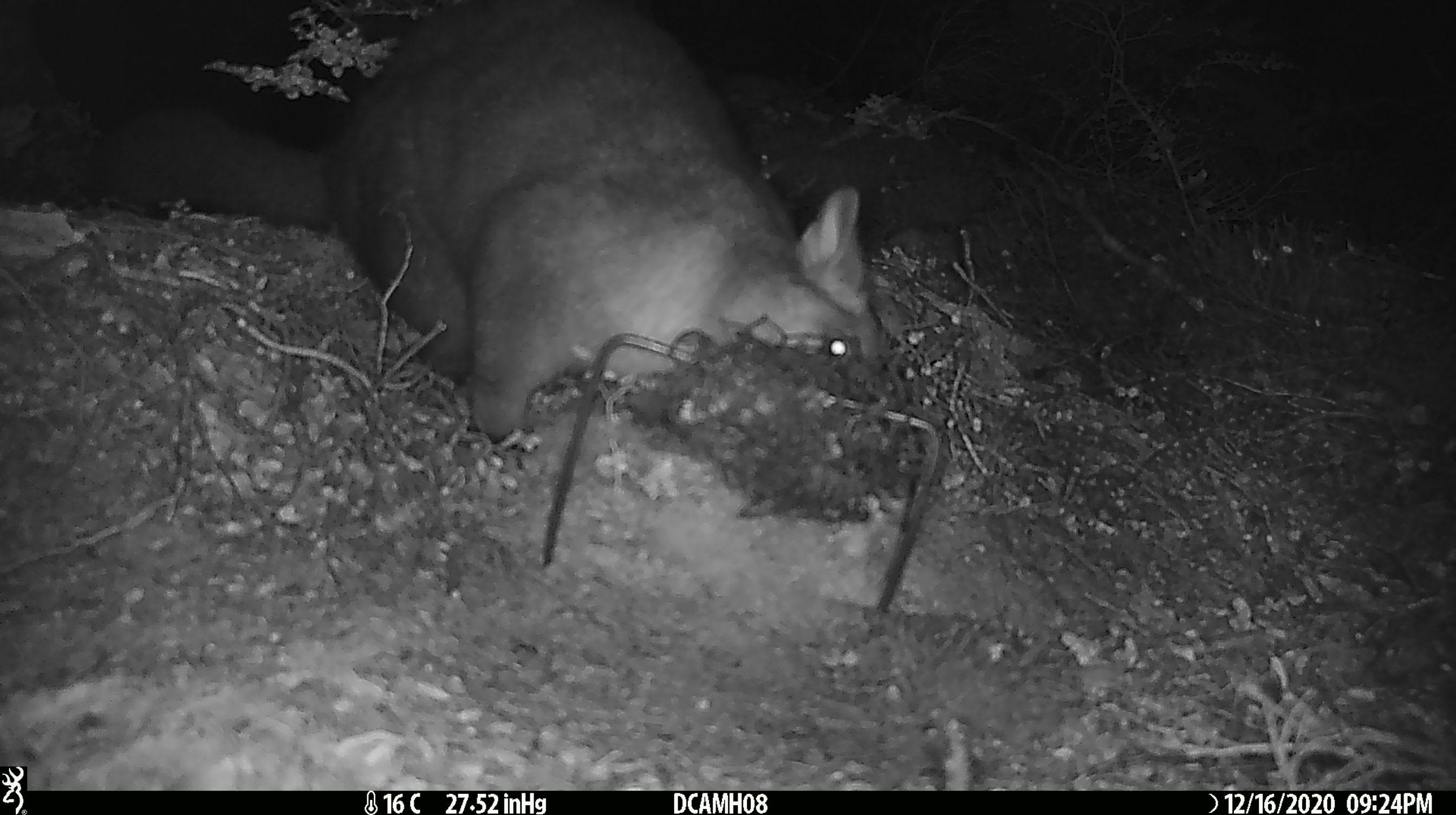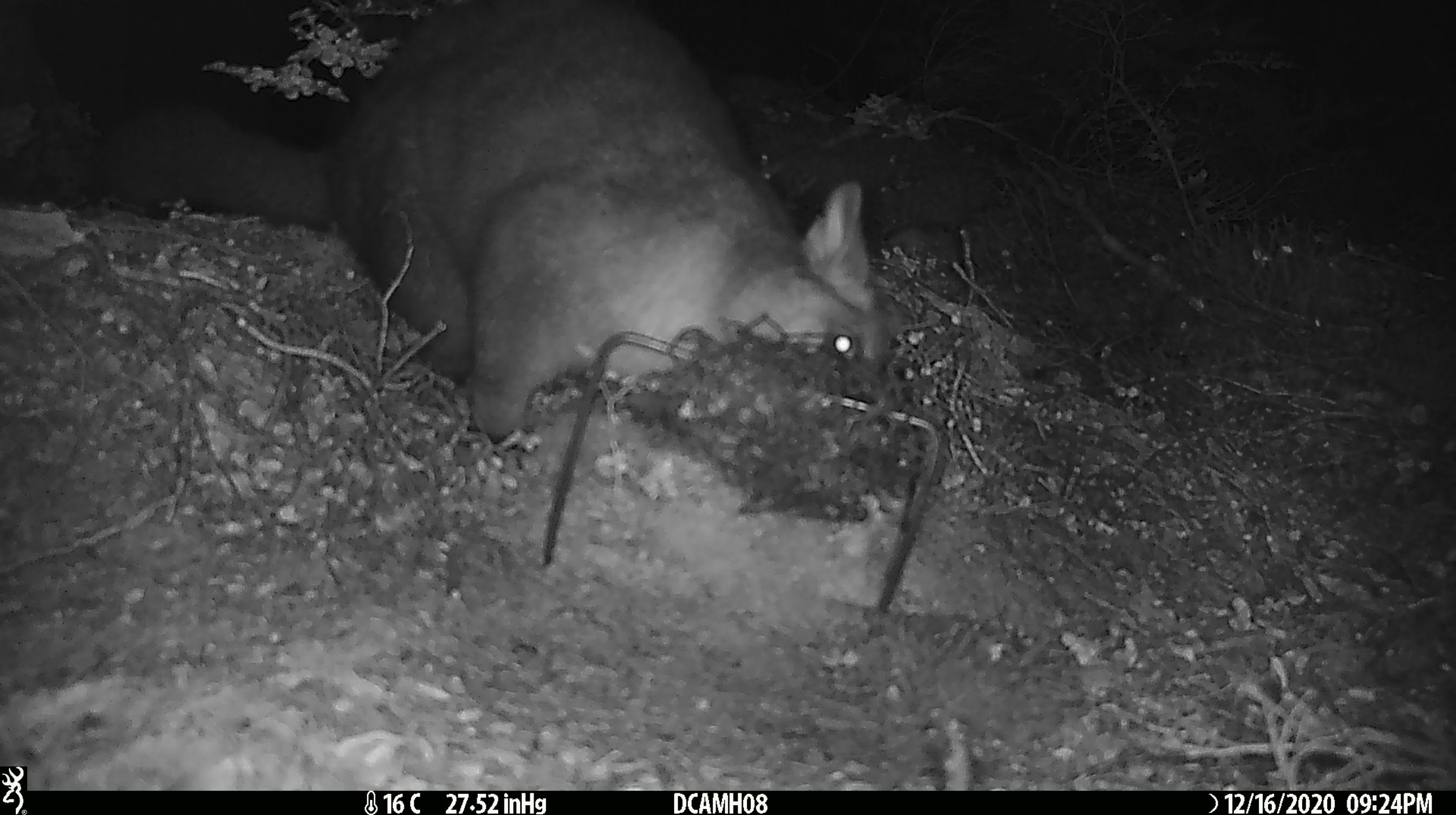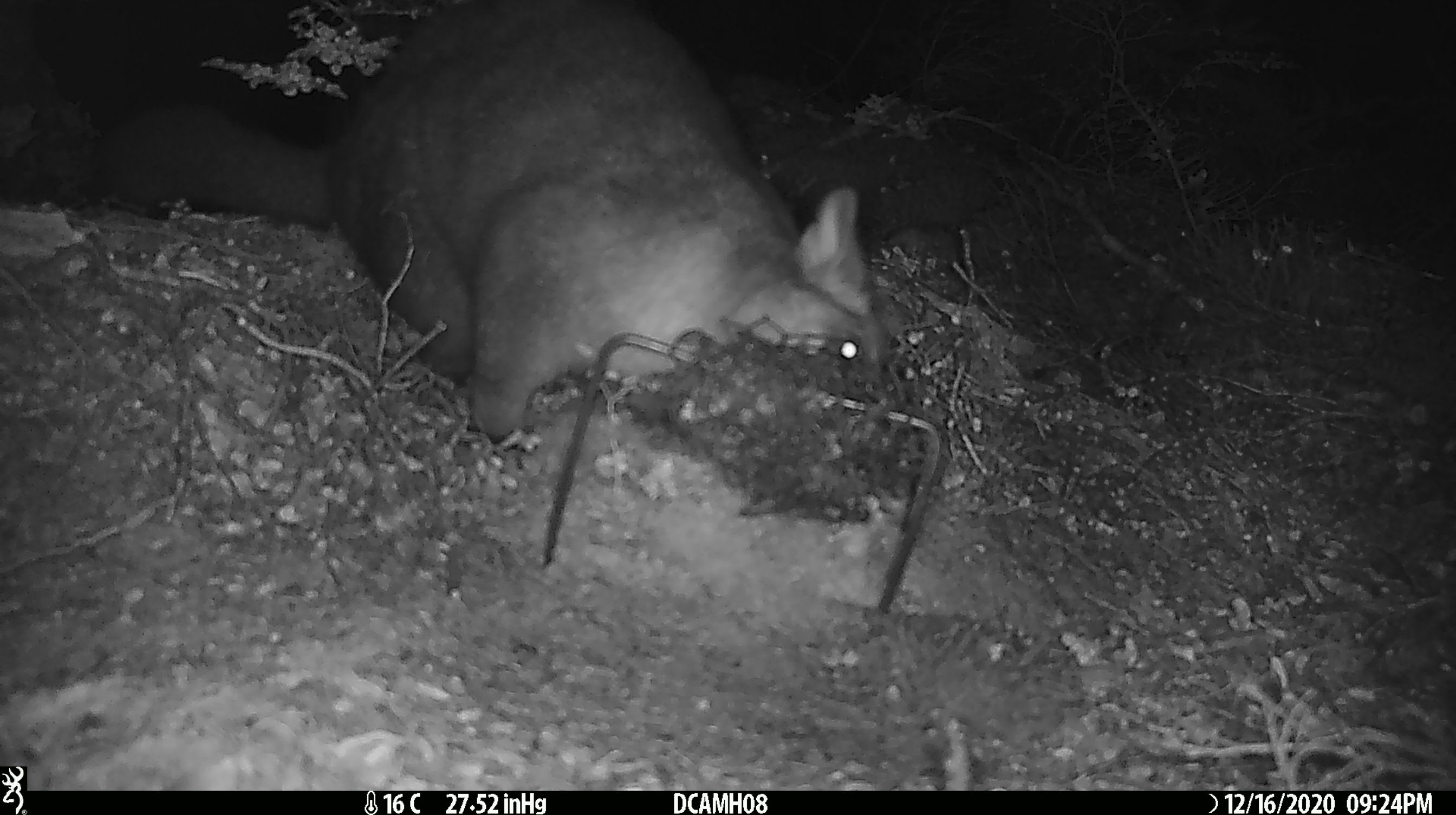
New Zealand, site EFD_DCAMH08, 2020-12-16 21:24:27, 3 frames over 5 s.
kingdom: Animalia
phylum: Chordata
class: Mammalia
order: Diprotodontia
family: Phalangeridae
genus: Trichosurus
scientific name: Trichosurus vulpecula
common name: common brushtail possum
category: possum